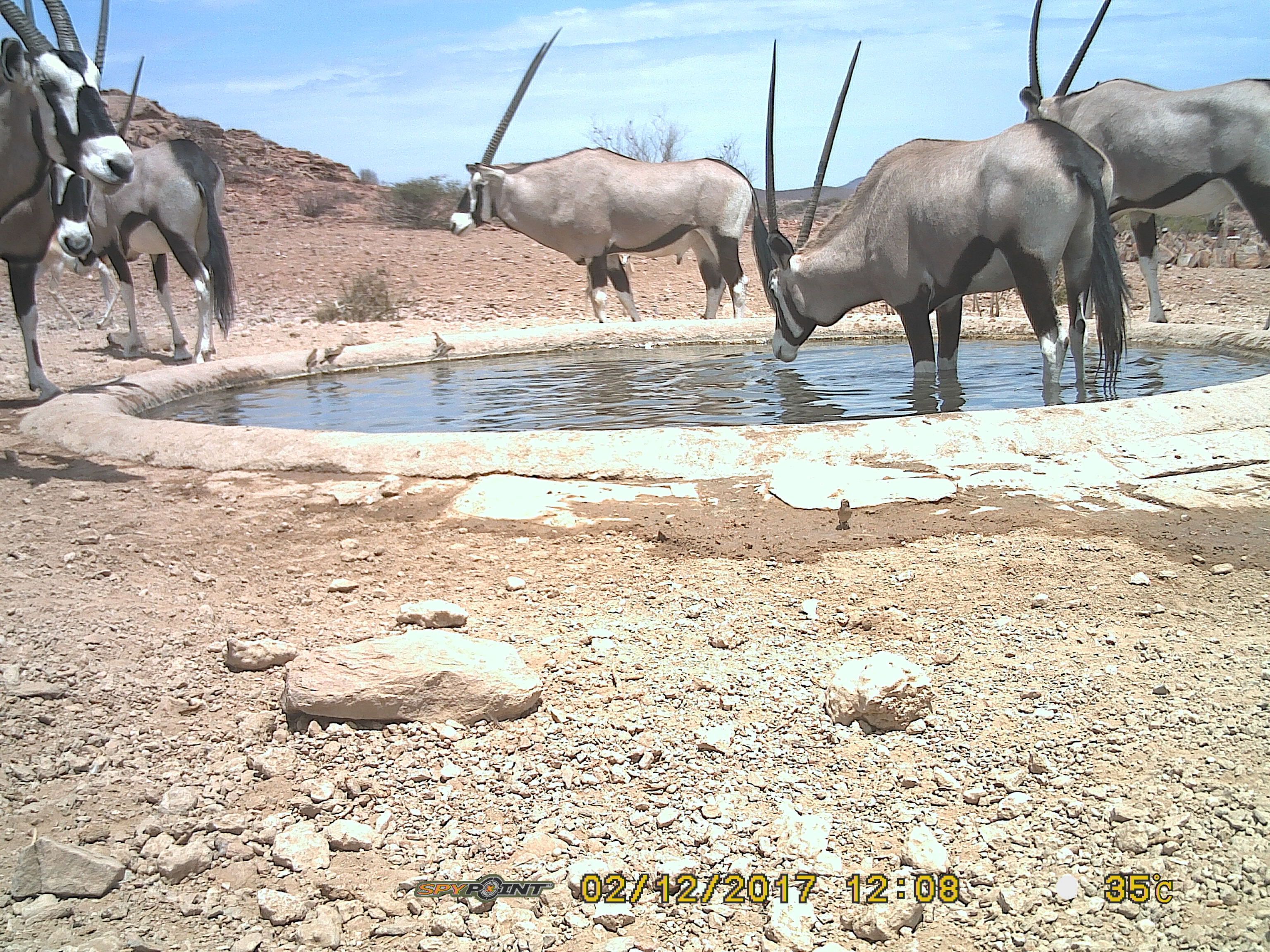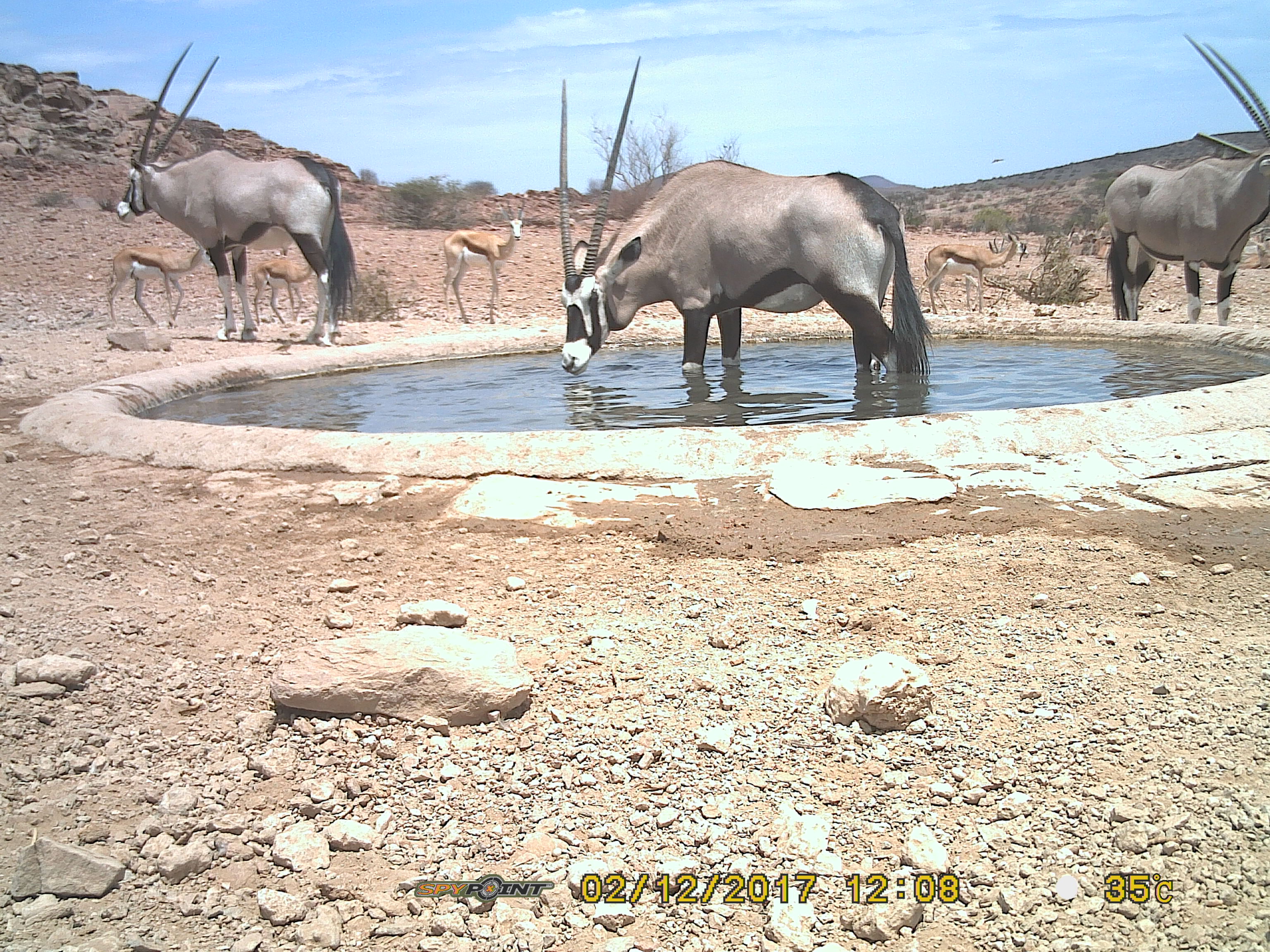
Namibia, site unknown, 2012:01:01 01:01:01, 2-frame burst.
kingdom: Animalia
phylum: Chordata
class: Mammalia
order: Artiodactyla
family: Bovidae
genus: Oryx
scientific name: Oryx gazella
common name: gemsbok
Oryx gazella (gemsbok).